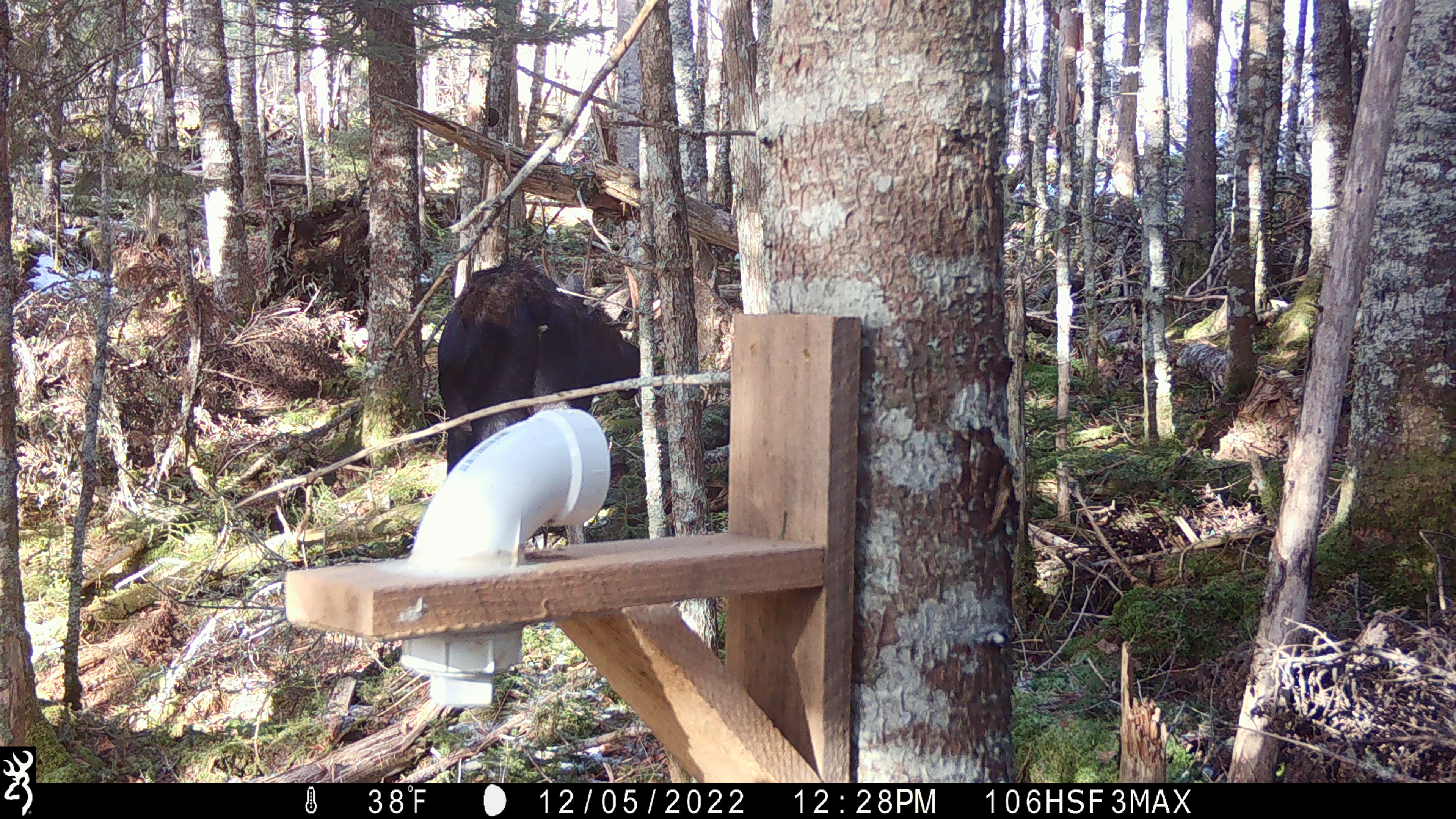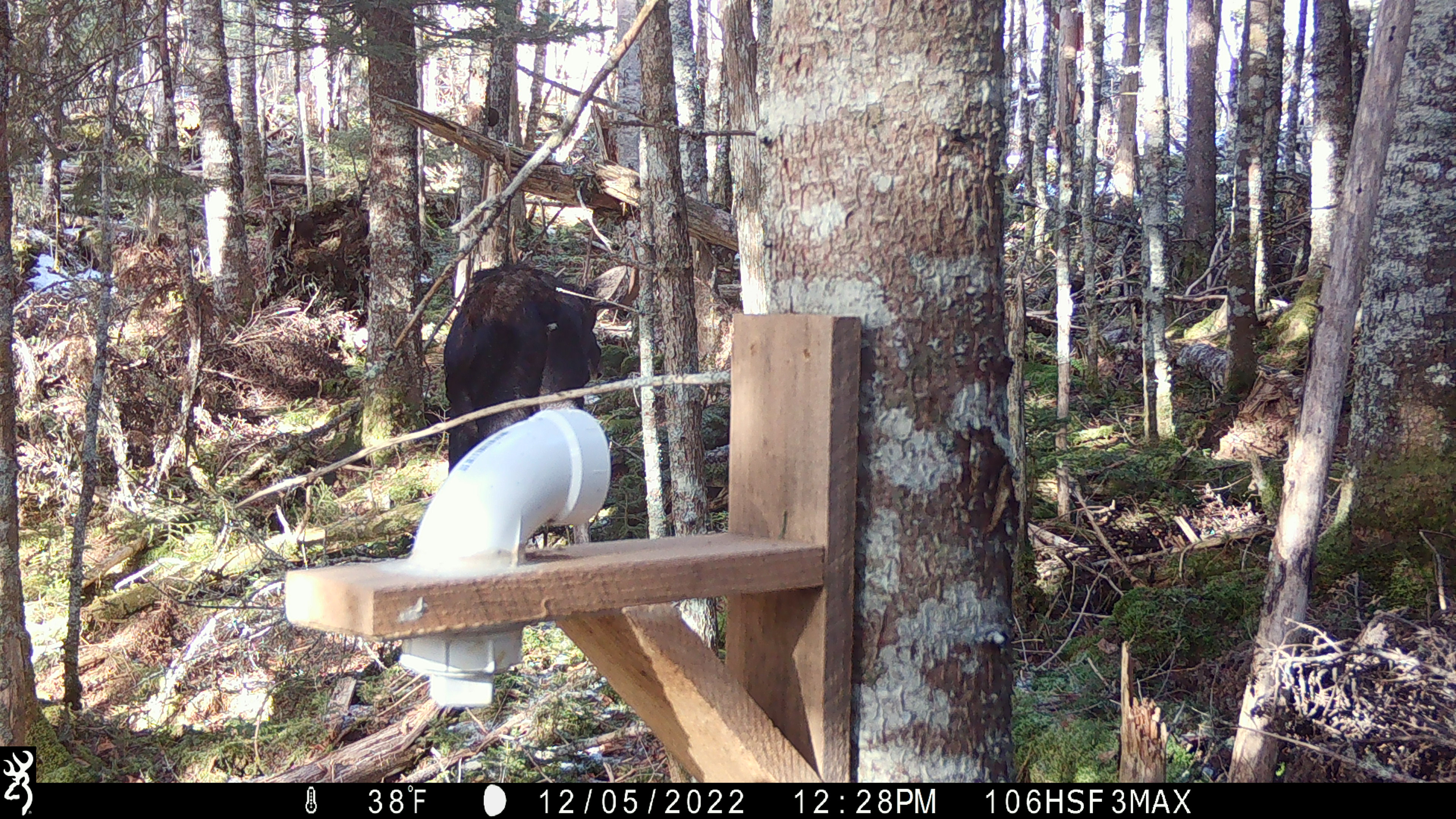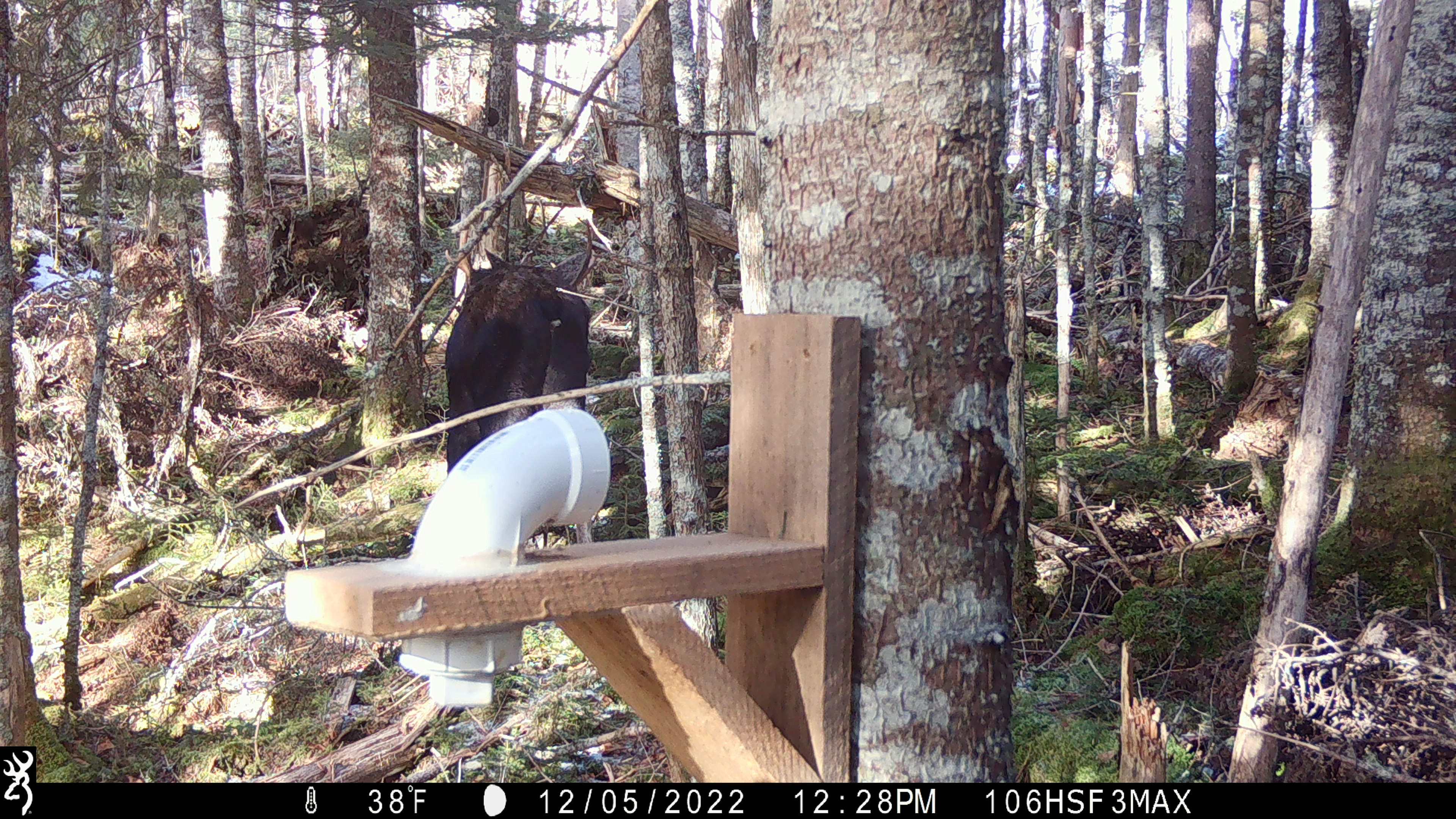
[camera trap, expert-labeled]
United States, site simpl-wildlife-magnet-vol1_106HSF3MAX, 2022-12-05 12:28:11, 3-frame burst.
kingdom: Animalia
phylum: Chordata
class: Mammalia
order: Artiodactyla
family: Cervidae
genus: Alces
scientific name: Alces alces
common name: moose